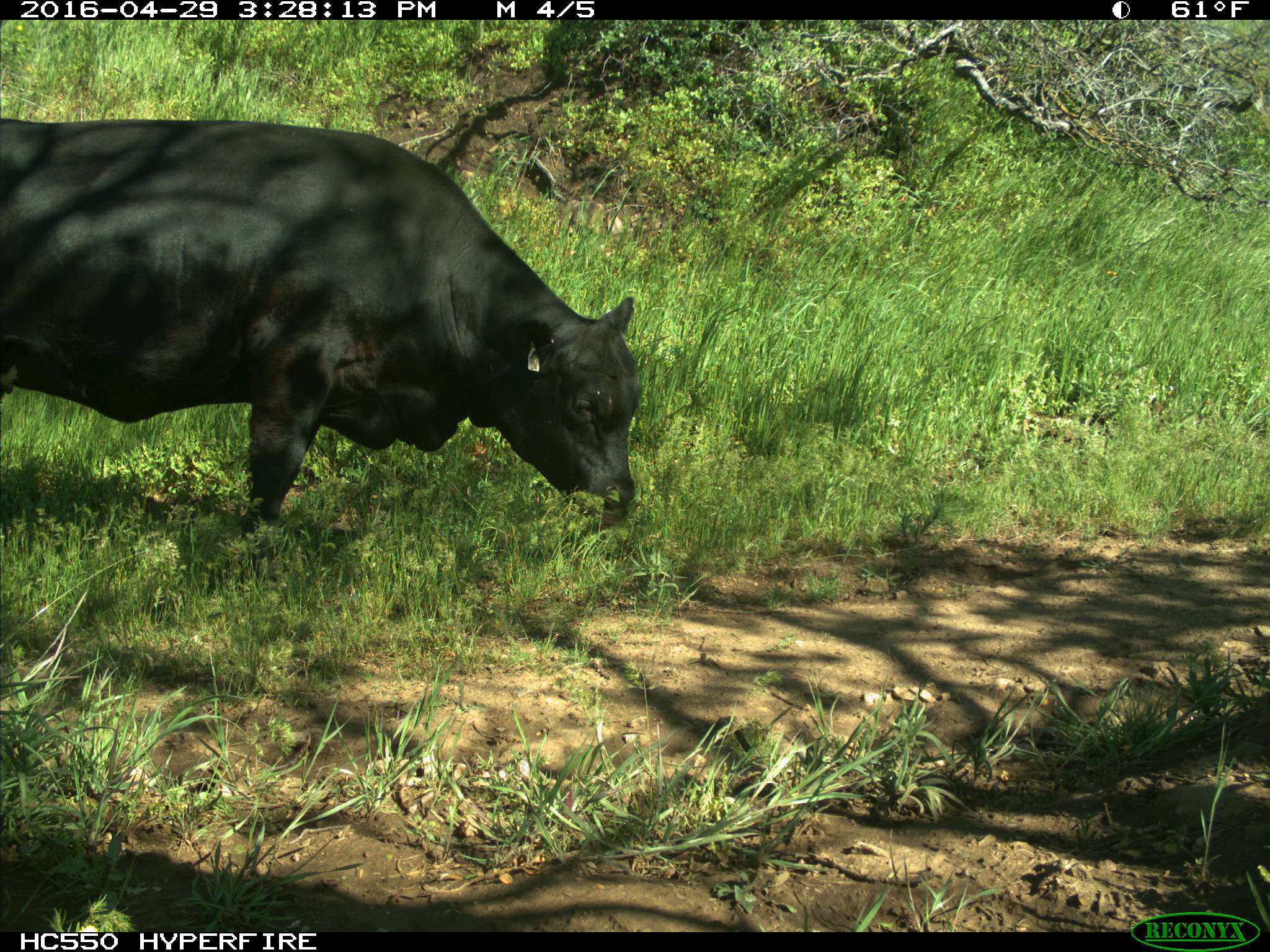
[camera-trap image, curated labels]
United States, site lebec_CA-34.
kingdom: Animalia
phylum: Chordata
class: Mammalia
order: Artiodactyla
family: Bovidae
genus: Bos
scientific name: Bos taurus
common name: domestic cow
Bos taurus (domestic cow).